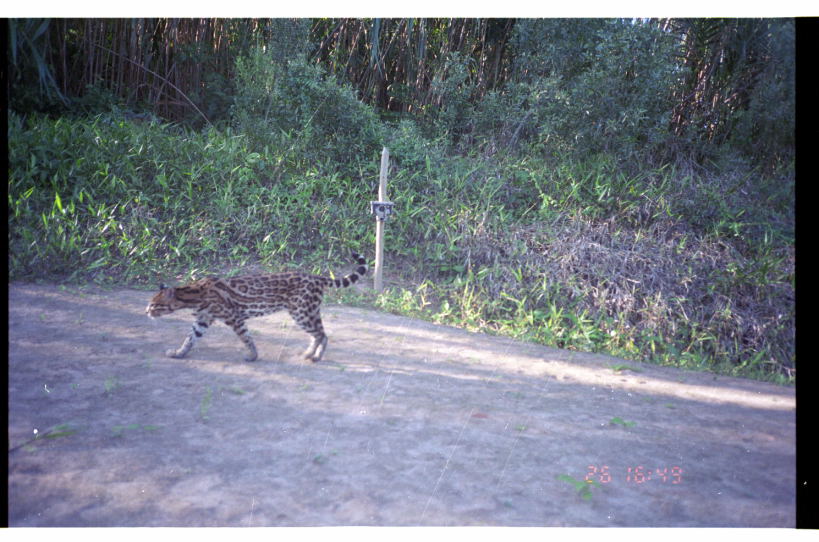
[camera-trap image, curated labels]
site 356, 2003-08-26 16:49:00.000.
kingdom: Animalia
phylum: Chordata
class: Mammalia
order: Carnivora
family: Felidae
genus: Leopardus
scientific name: Leopardus pardalis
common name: ocelot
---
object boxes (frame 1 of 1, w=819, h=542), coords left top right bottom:
leopardus pardalis: 144 251 368 365